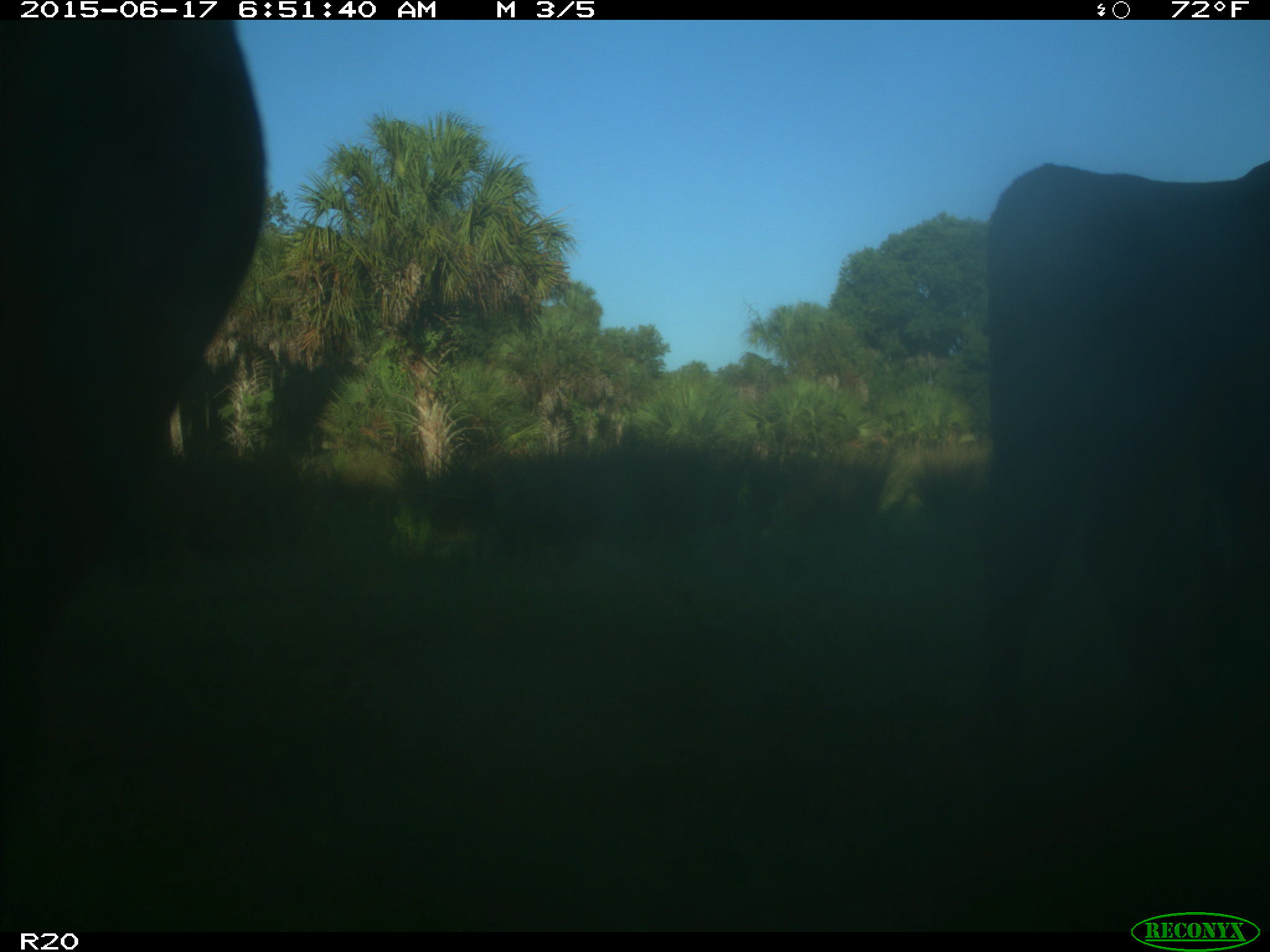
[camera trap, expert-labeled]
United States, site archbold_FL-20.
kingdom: Animalia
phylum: Chordata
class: Mammalia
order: Artiodactyla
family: Bovidae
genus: Bos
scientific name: Bos taurus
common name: domestic cow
Bos taurus (domestic cow).